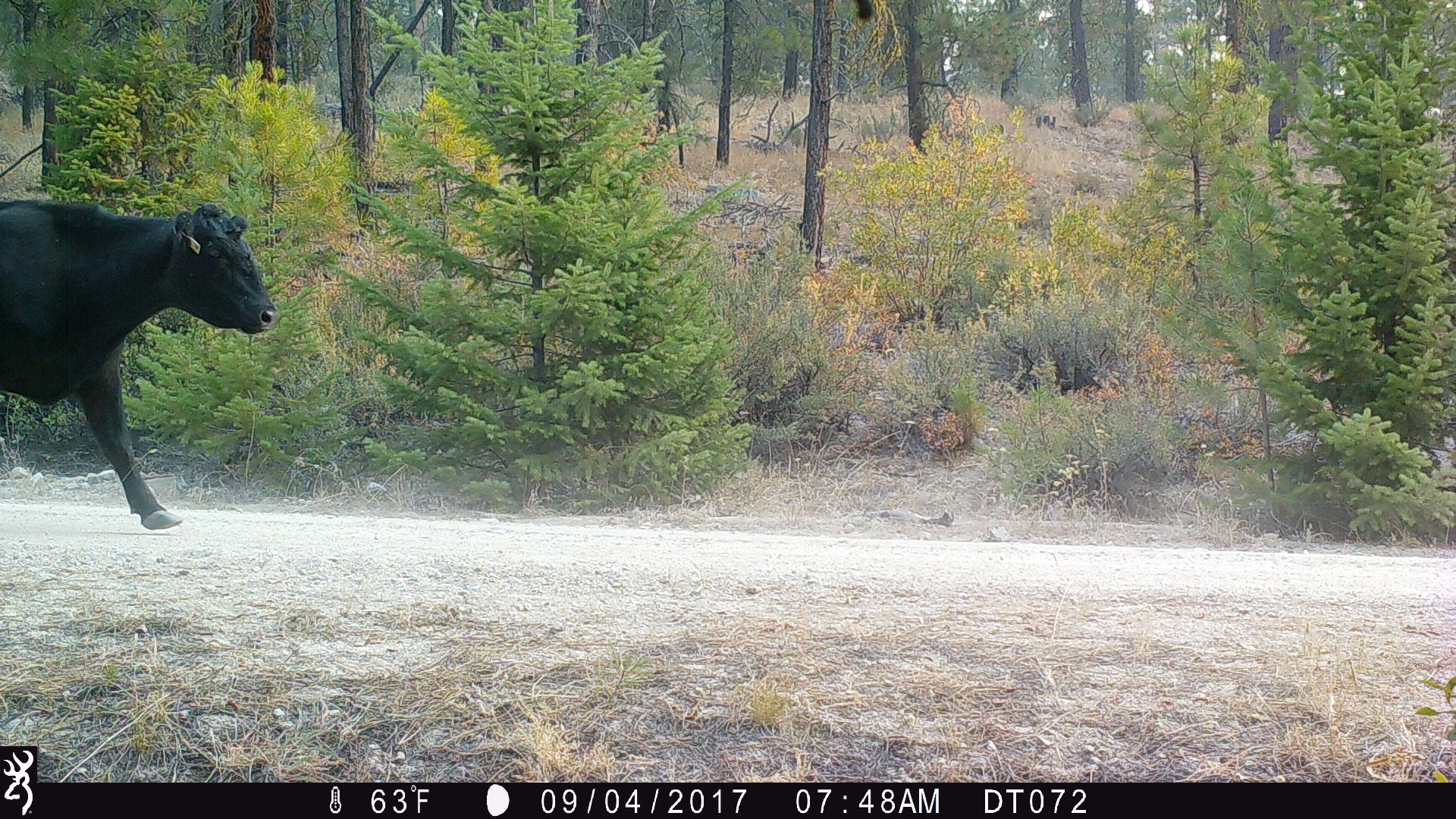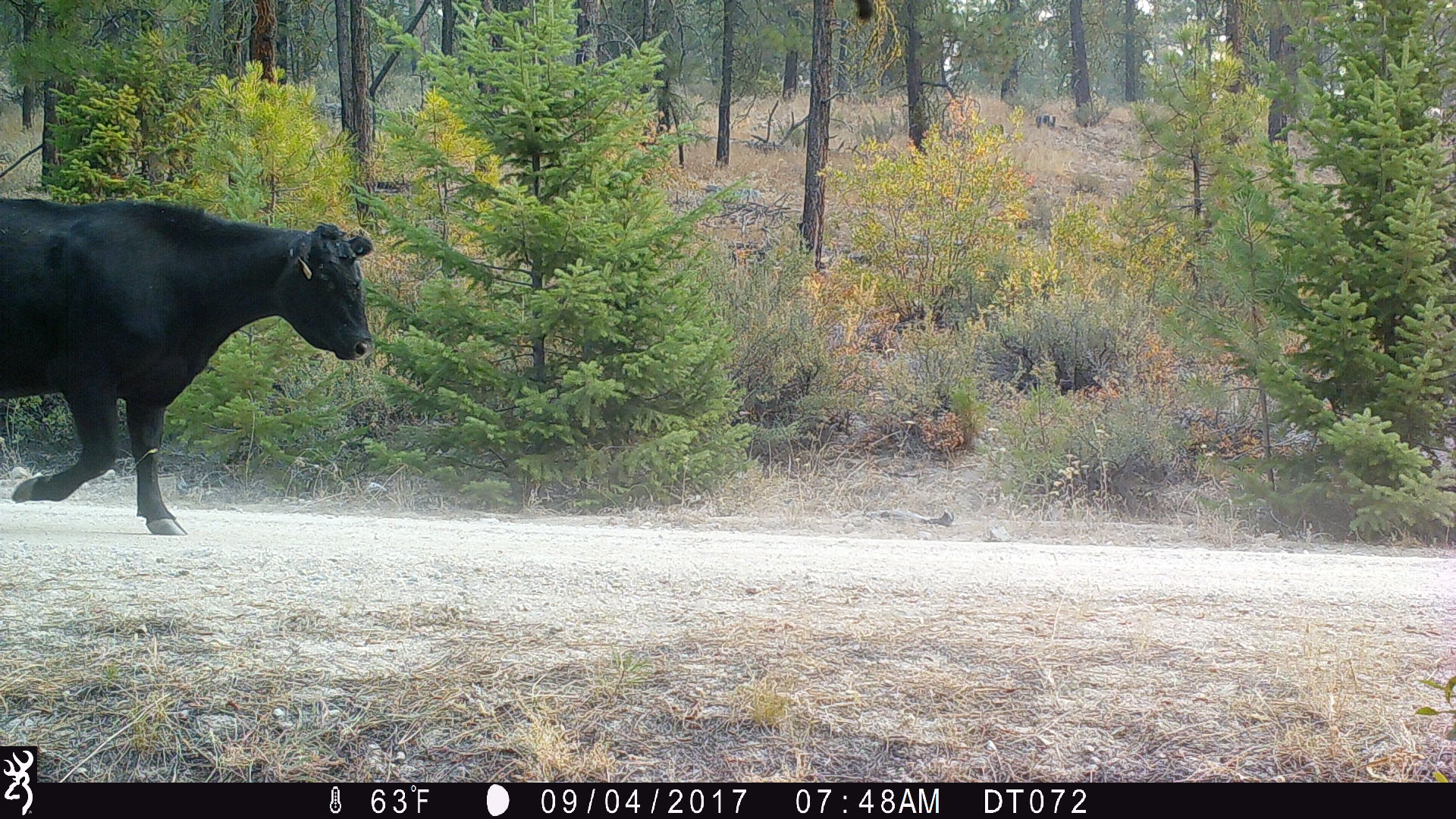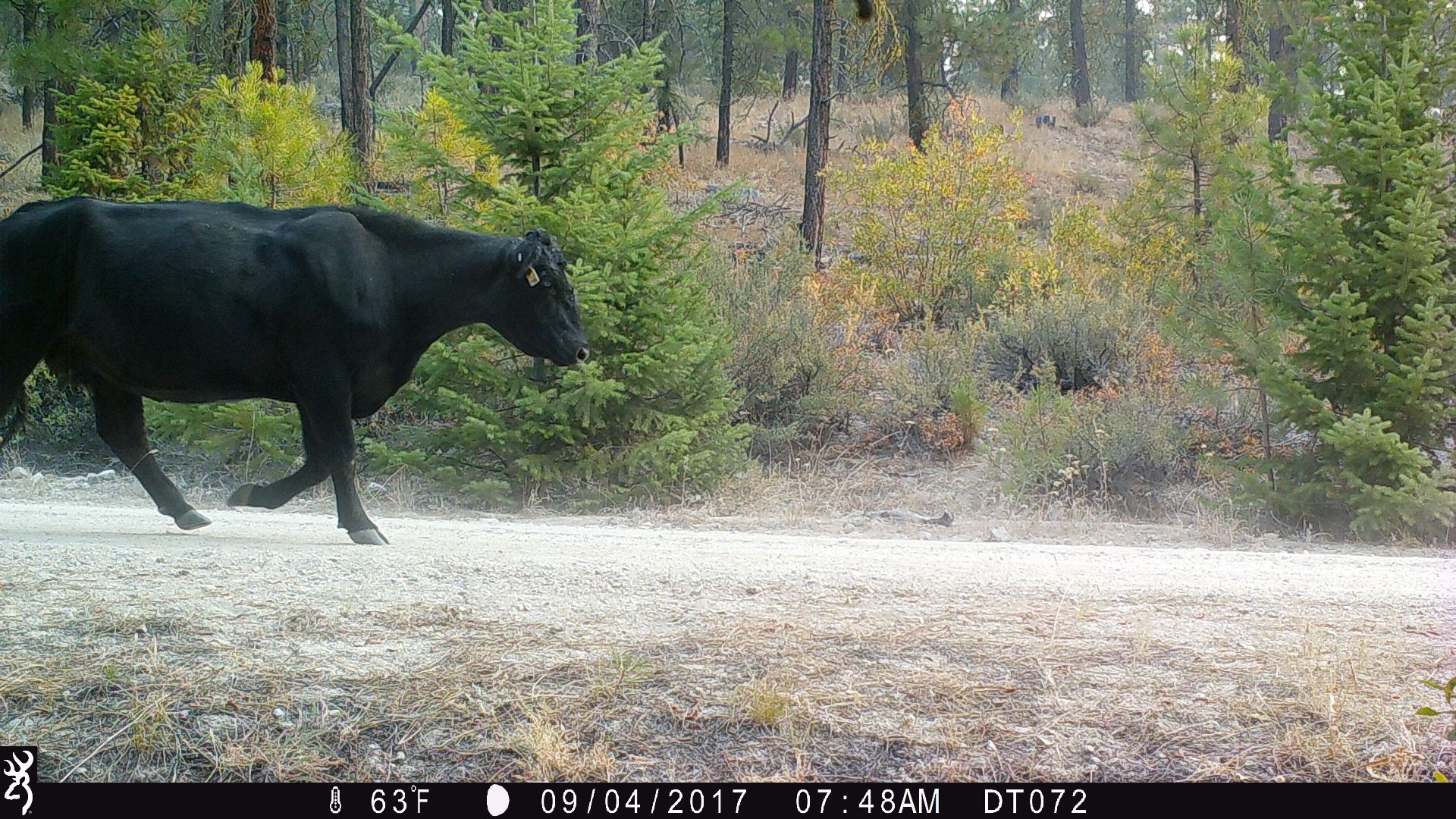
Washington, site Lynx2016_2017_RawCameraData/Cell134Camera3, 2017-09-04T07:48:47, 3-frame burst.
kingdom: Animalia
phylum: Chordata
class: Mammalia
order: Artiodactyla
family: Bovidae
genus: Bos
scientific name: Bos taurus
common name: domestic cattle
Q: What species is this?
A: Domestic cattle (Bos taurus).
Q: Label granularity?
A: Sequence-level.